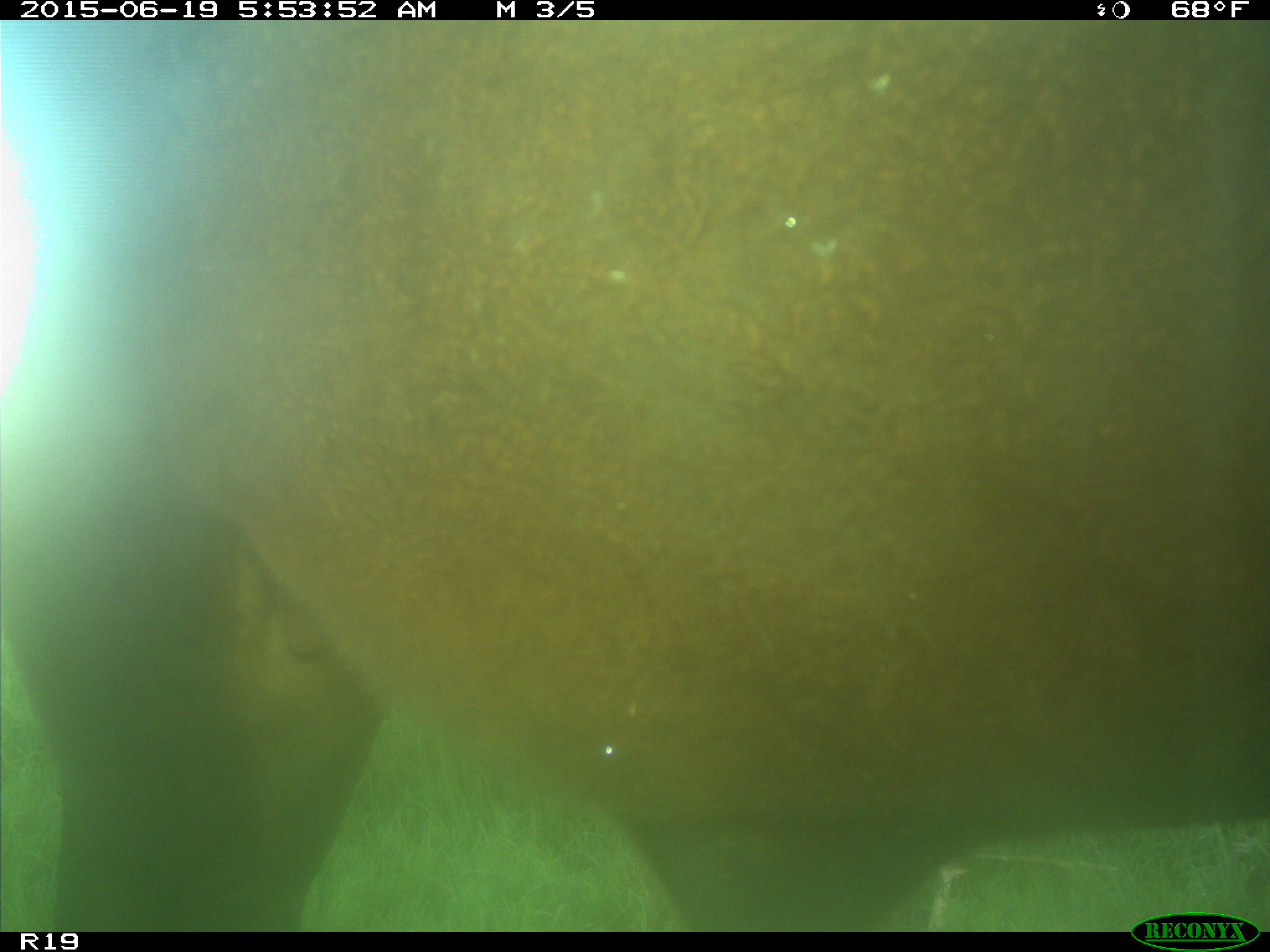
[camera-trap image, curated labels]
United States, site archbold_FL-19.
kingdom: Animalia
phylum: Chordata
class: Mammalia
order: Artiodactyla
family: Bovidae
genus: Bos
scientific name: Bos taurus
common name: domestic cow